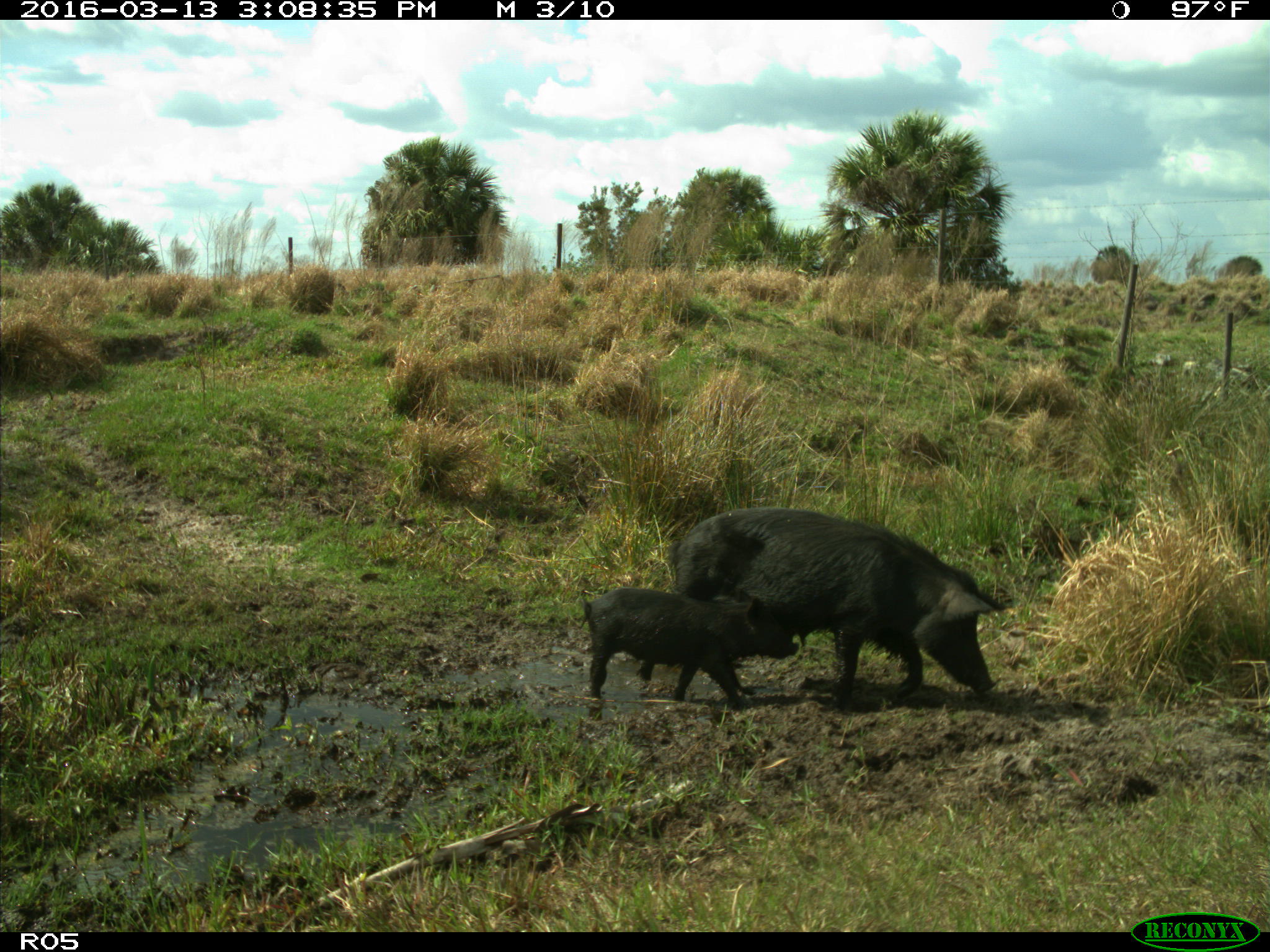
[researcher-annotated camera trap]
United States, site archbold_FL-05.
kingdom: Animalia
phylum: Chordata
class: Mammalia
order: Artiodactyla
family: Suidae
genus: Sus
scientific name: Sus scrofa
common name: wild boar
Sus scrofa (wild boar).